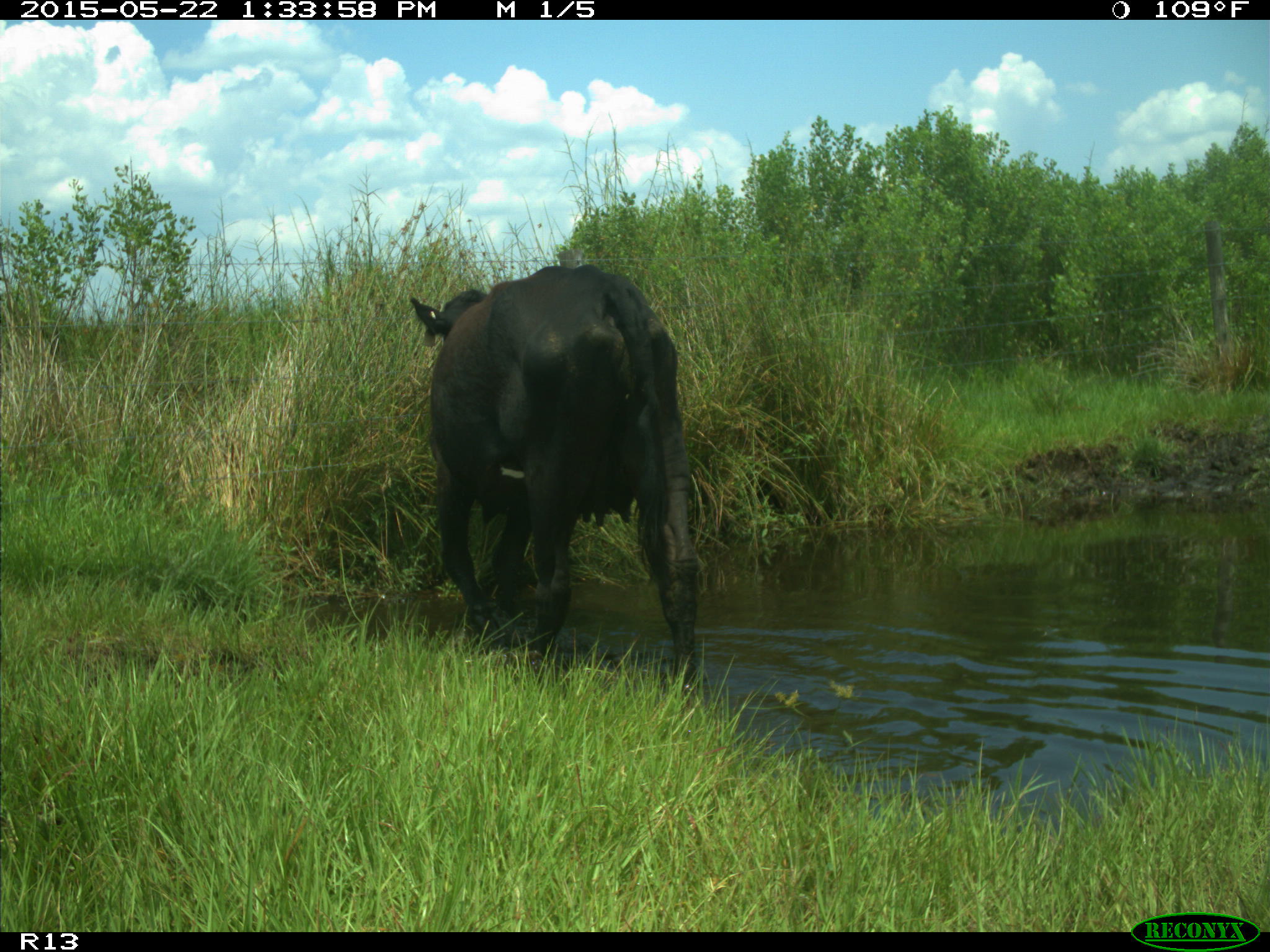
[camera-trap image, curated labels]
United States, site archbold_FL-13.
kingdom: Animalia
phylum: Chordata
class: Mammalia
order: Artiodactyla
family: Bovidae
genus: Bos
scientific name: Bos taurus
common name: domestic cow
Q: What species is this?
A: Bos taurus (domestic cow).